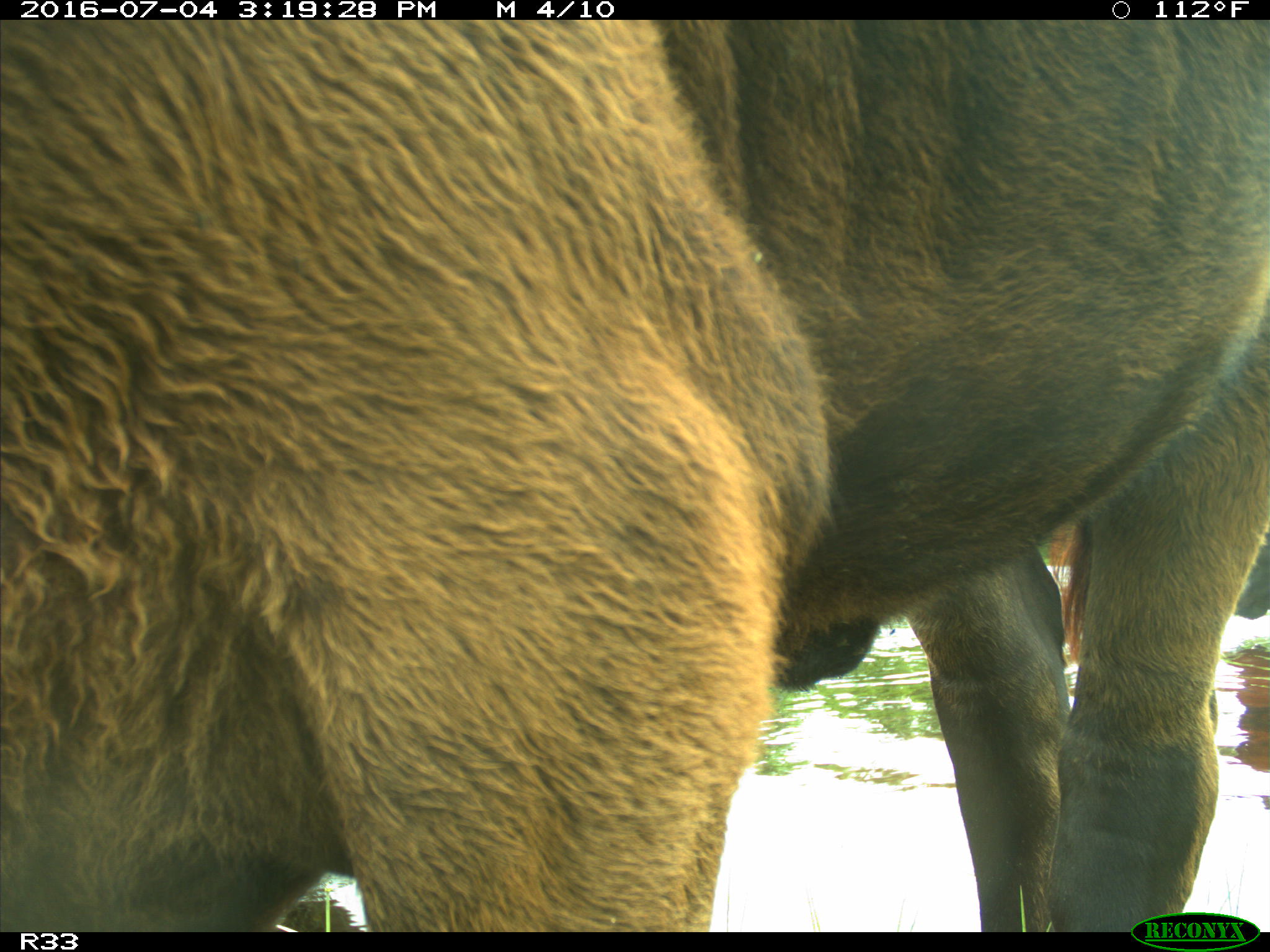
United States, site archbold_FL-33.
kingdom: Animalia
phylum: Chordata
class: Mammalia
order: Artiodactyla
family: Bovidae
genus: Bos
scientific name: Bos taurus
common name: domestic cow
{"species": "Bos taurus (domestic cow)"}